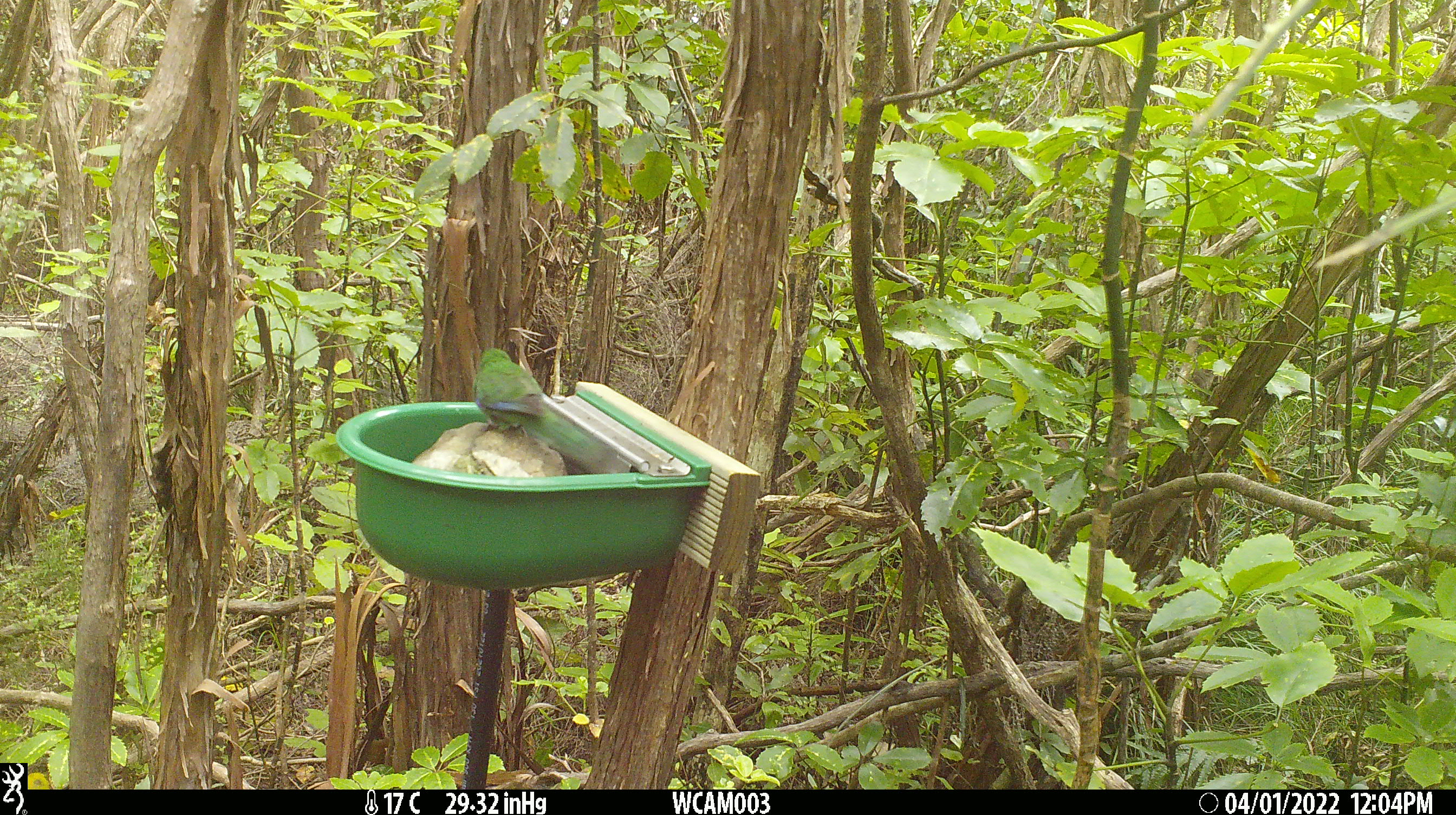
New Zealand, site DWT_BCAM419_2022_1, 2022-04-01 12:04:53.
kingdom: Animalia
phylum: Chordata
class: Aves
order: Psittaciformes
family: Psittaculidae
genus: Cyanoramphus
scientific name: Cyanoramphus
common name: parakeet